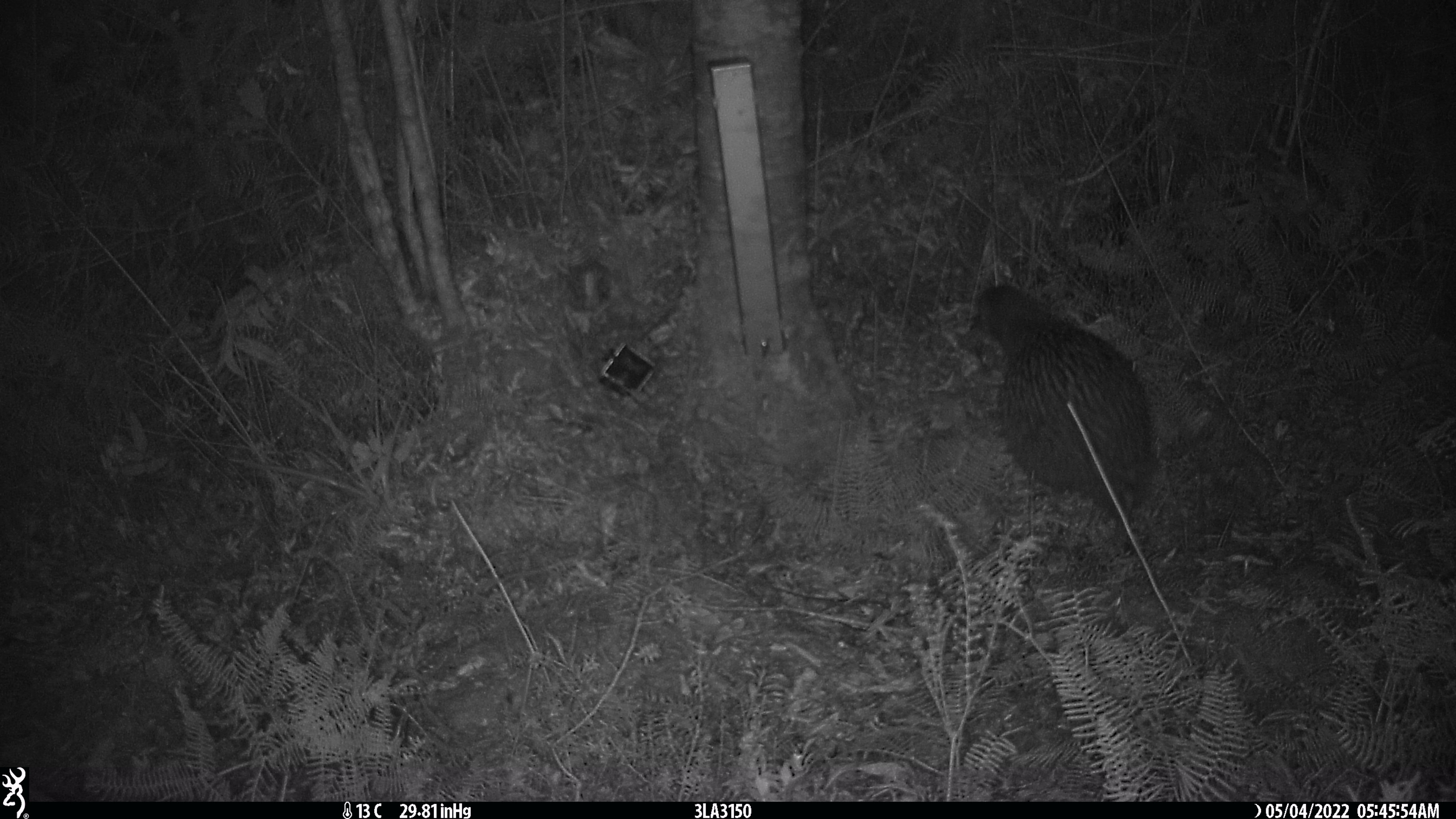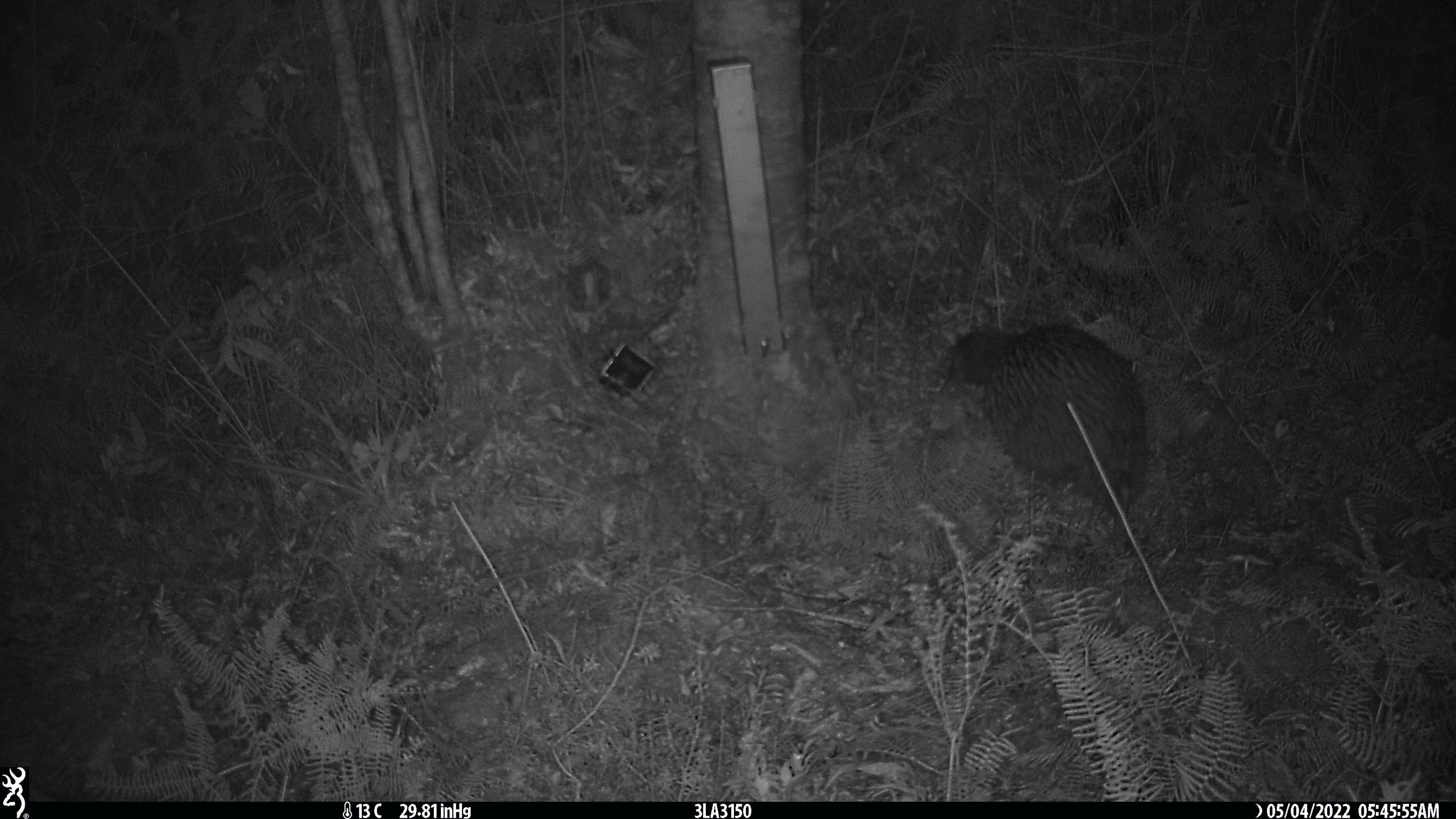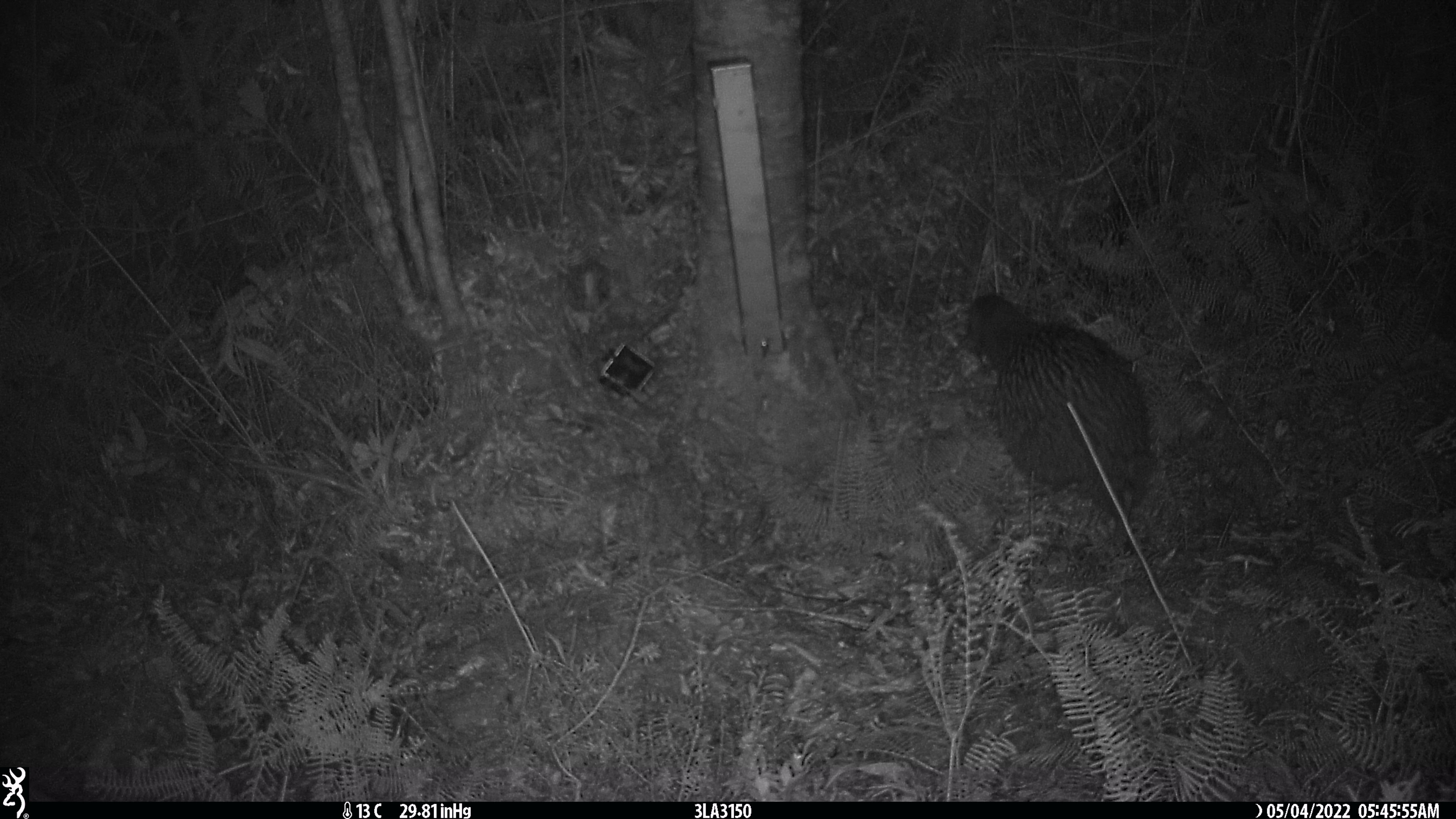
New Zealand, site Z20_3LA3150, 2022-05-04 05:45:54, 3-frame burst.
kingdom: Animalia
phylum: Chordata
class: Aves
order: Apterygiformes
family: Apterygidae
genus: Apteryx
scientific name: Apteryx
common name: kiwi